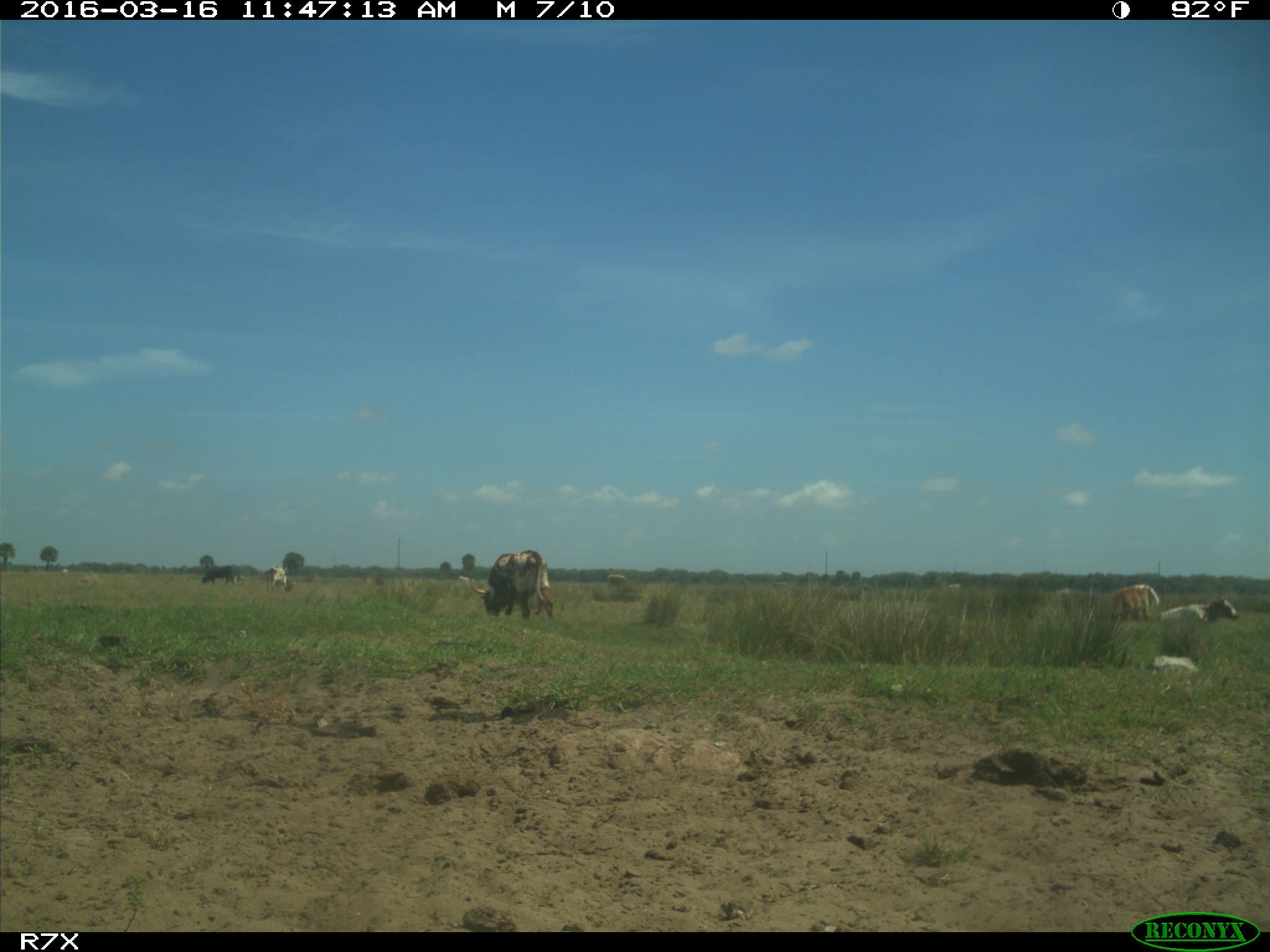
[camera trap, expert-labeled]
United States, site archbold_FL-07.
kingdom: Animalia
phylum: Chordata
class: Mammalia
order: Artiodactyla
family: Bovidae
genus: Bos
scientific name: Bos taurus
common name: domestic cow